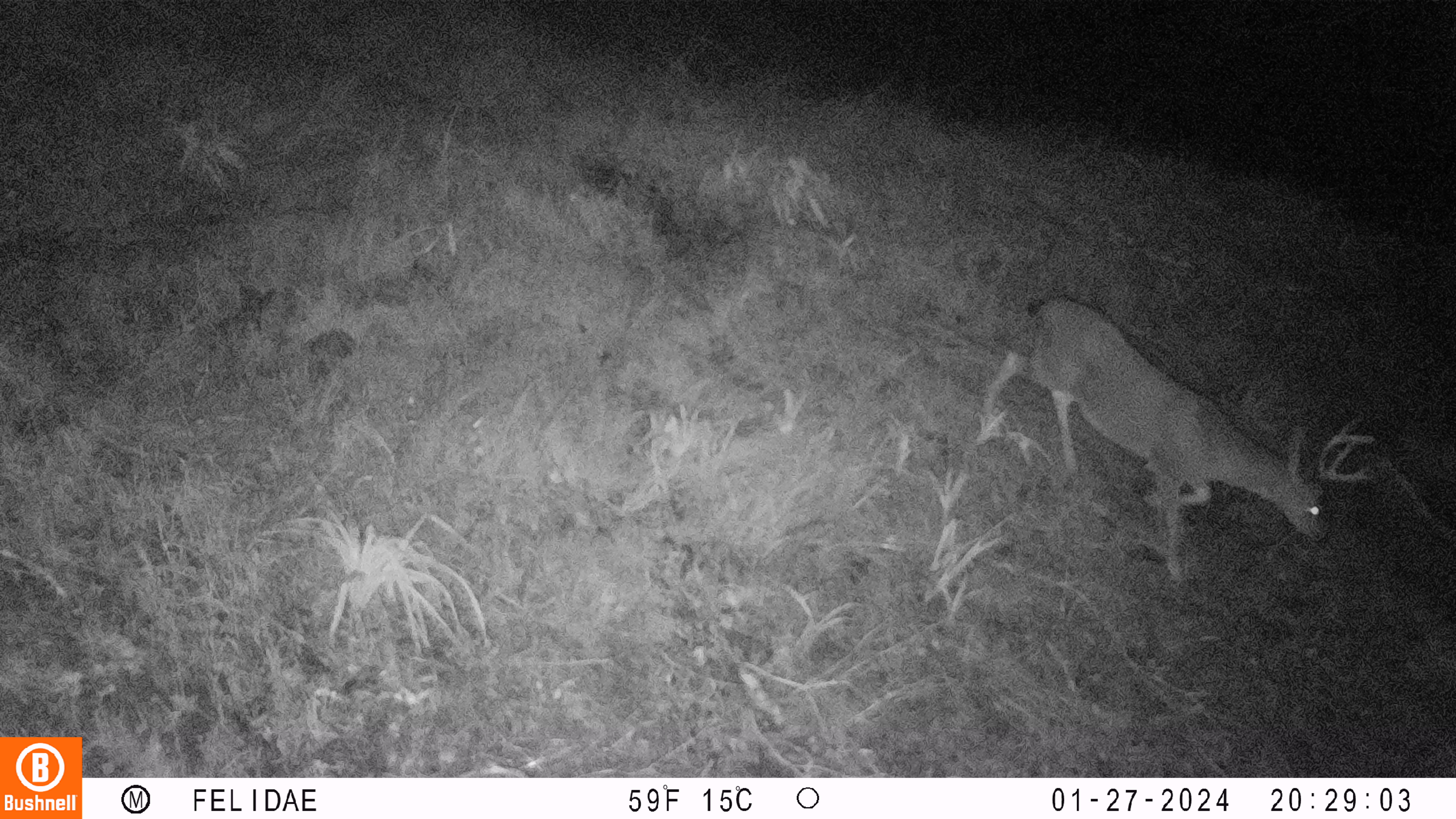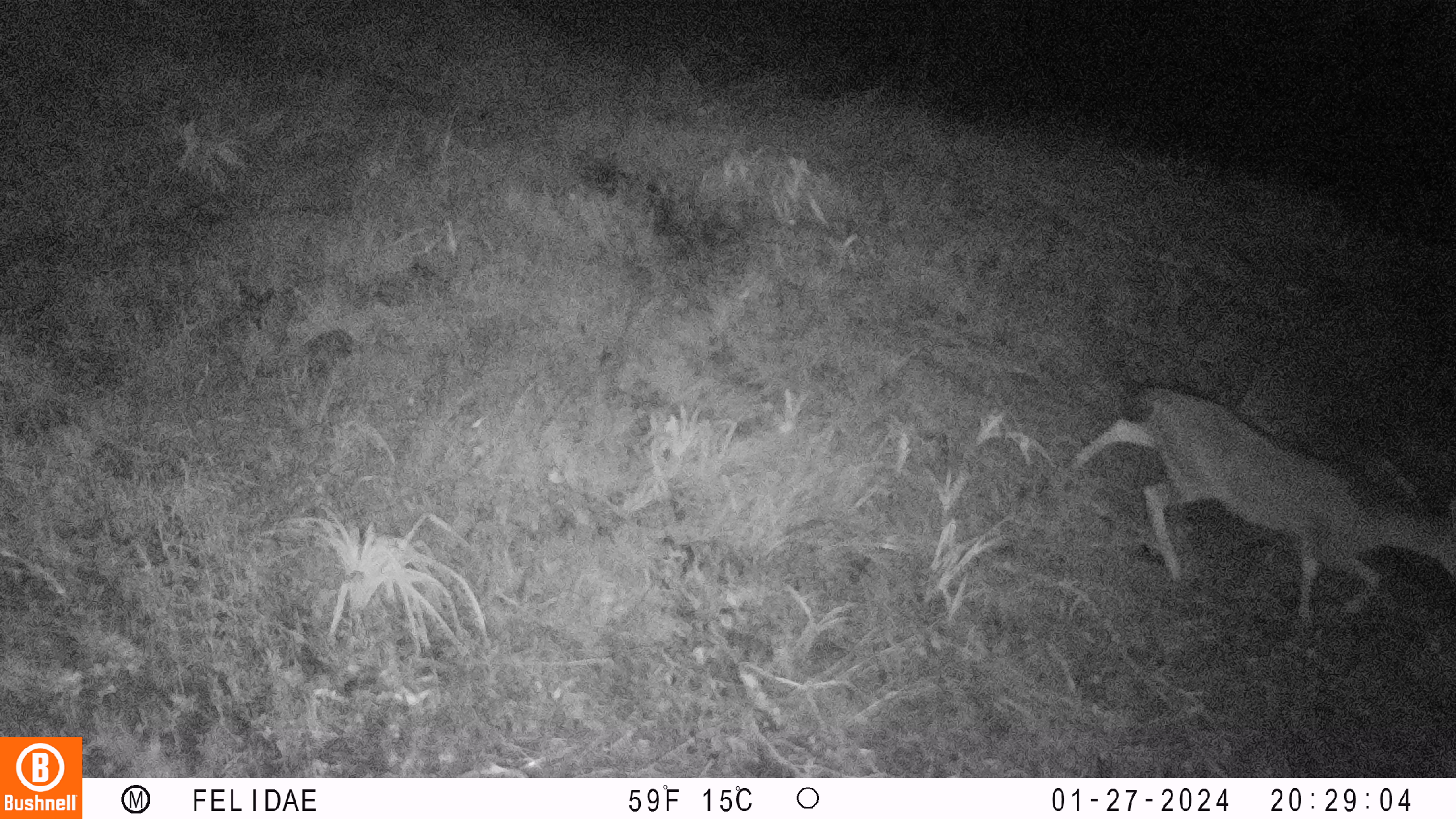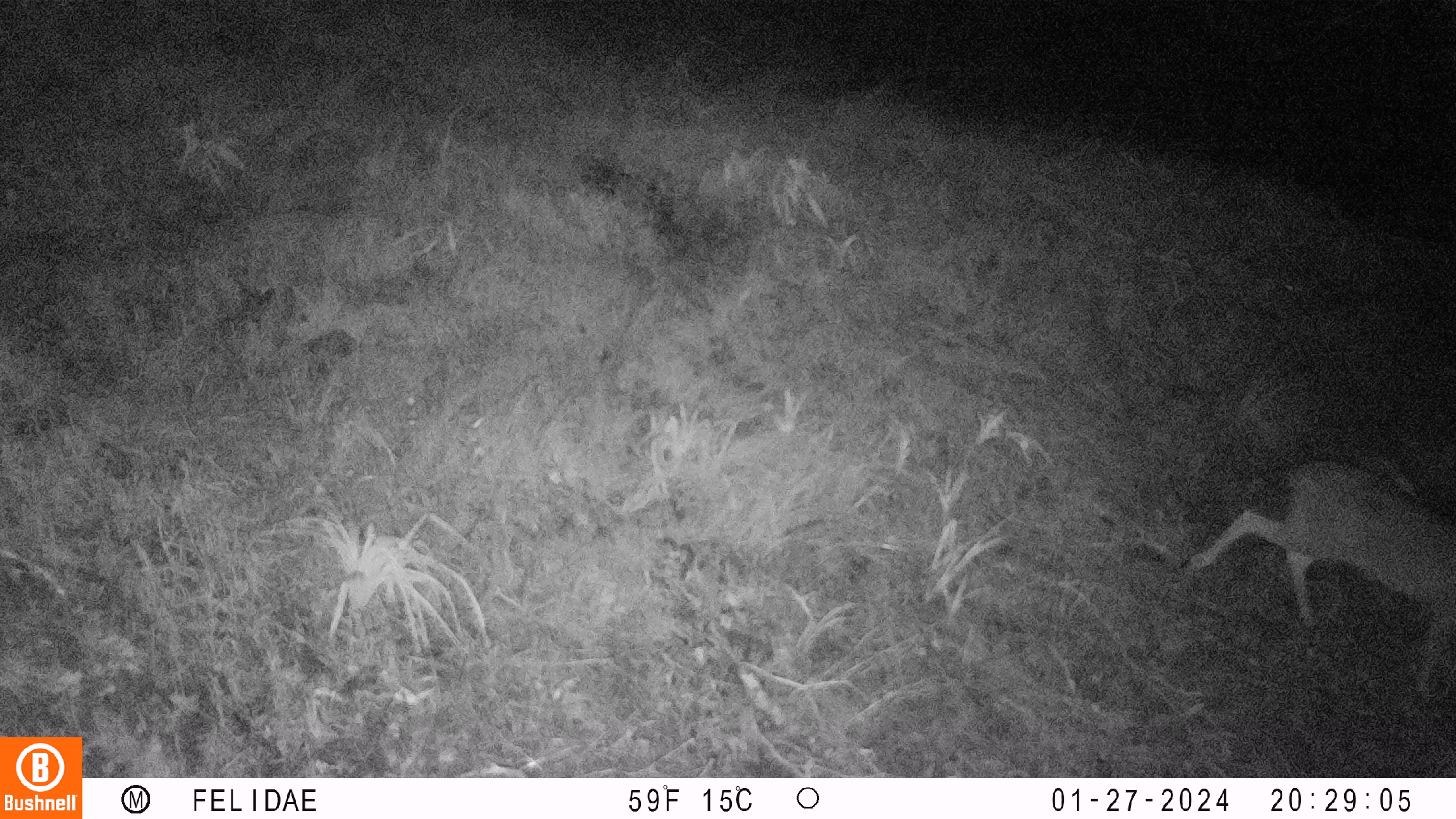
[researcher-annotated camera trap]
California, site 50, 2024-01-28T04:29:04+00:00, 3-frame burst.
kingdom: Animalia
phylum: Chordata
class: Mammalia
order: Artiodactyla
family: Cervidae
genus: Odocoileus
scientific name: Odocoileus hemionus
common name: mule deer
Mule deer (Odocoileus hemionus).